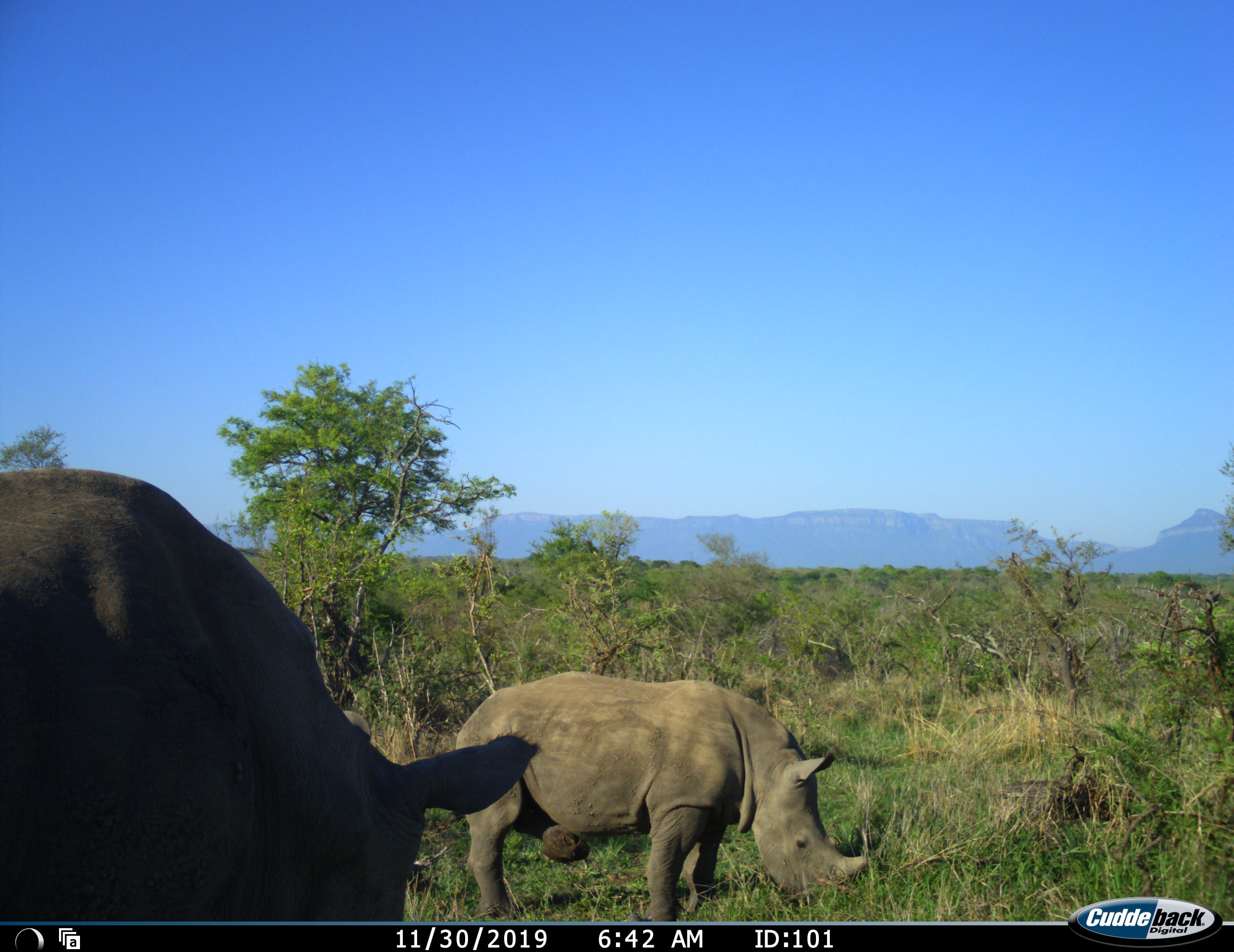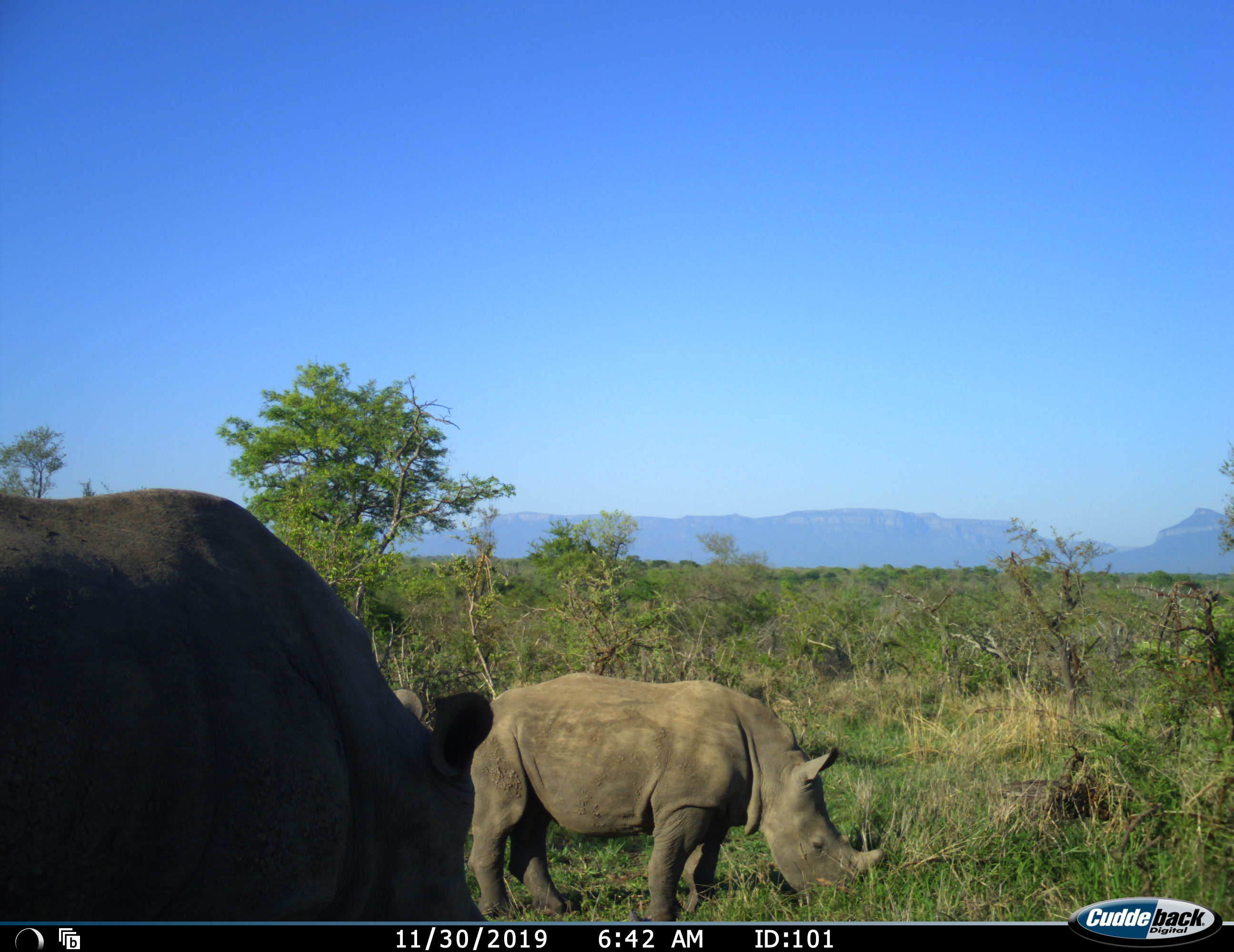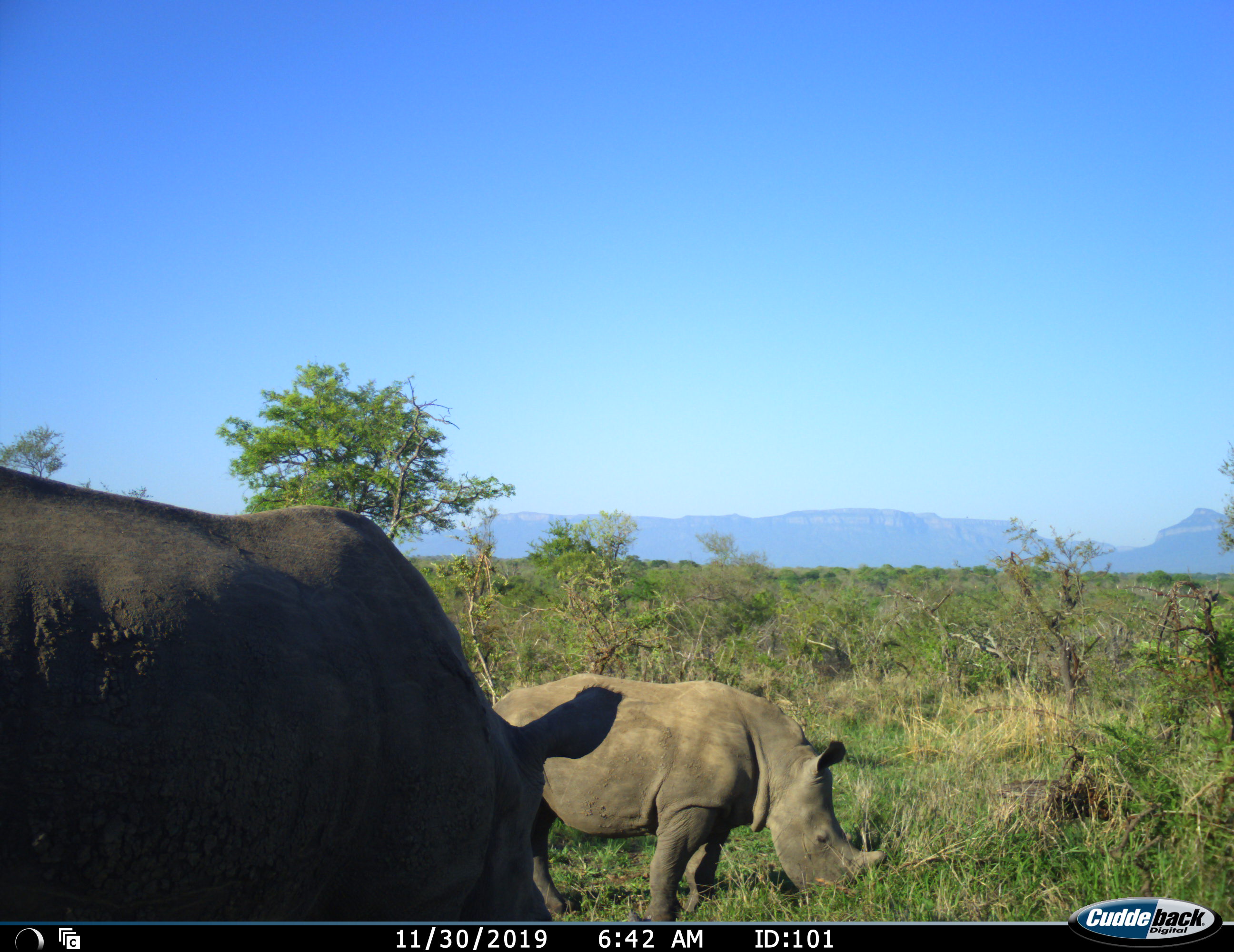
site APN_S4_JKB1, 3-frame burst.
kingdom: Animalia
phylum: Chordata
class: Mammalia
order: Perissodactyla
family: Rhinocerotidae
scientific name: Rhinocerotidae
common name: unknown rhinoceros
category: rhinocerosunknown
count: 2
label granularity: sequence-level